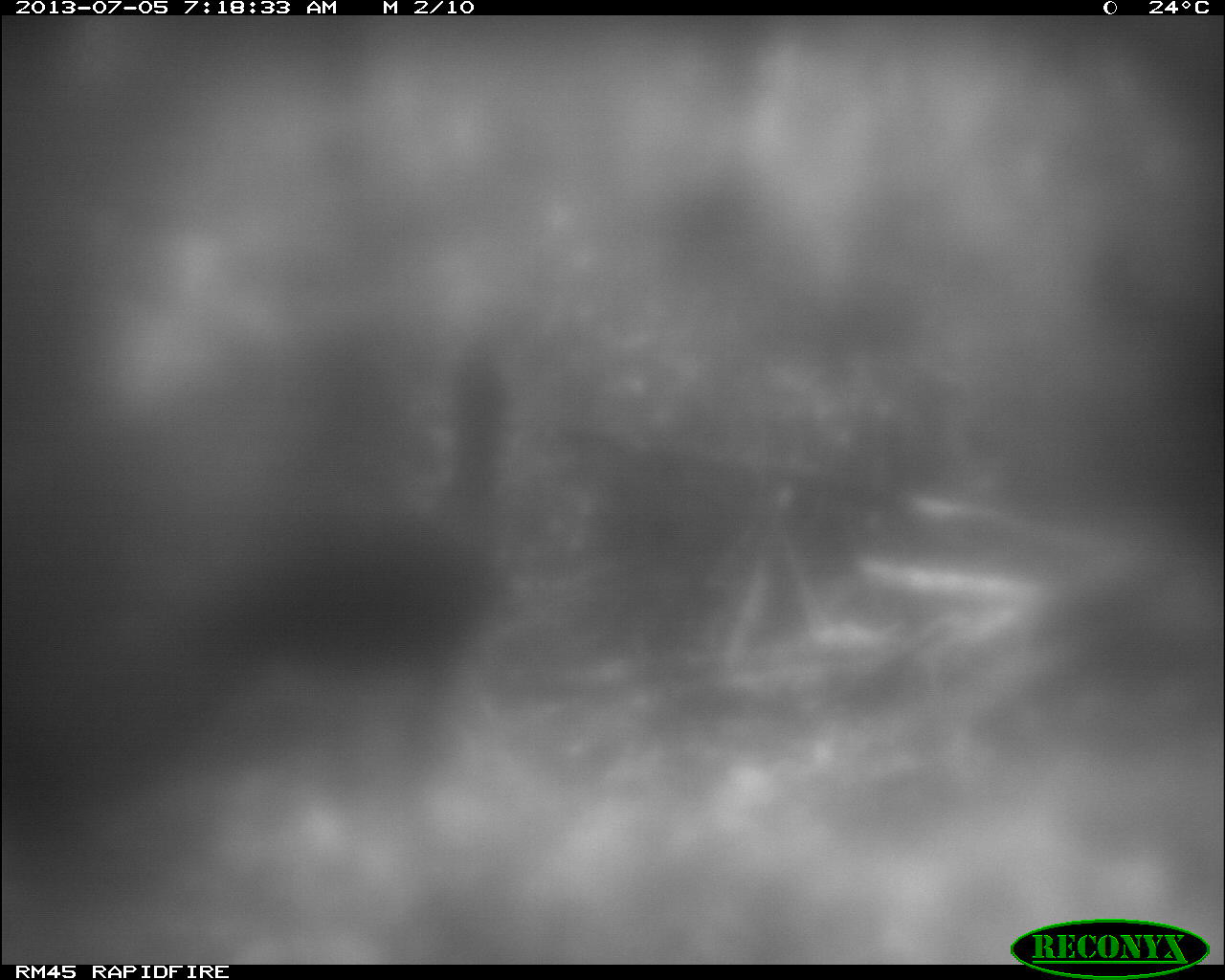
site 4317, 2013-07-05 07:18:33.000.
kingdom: Animalia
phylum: Chordata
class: Aves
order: Galliformes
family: Cracidae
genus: Crax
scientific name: Crax rubra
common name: great curassow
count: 1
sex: male